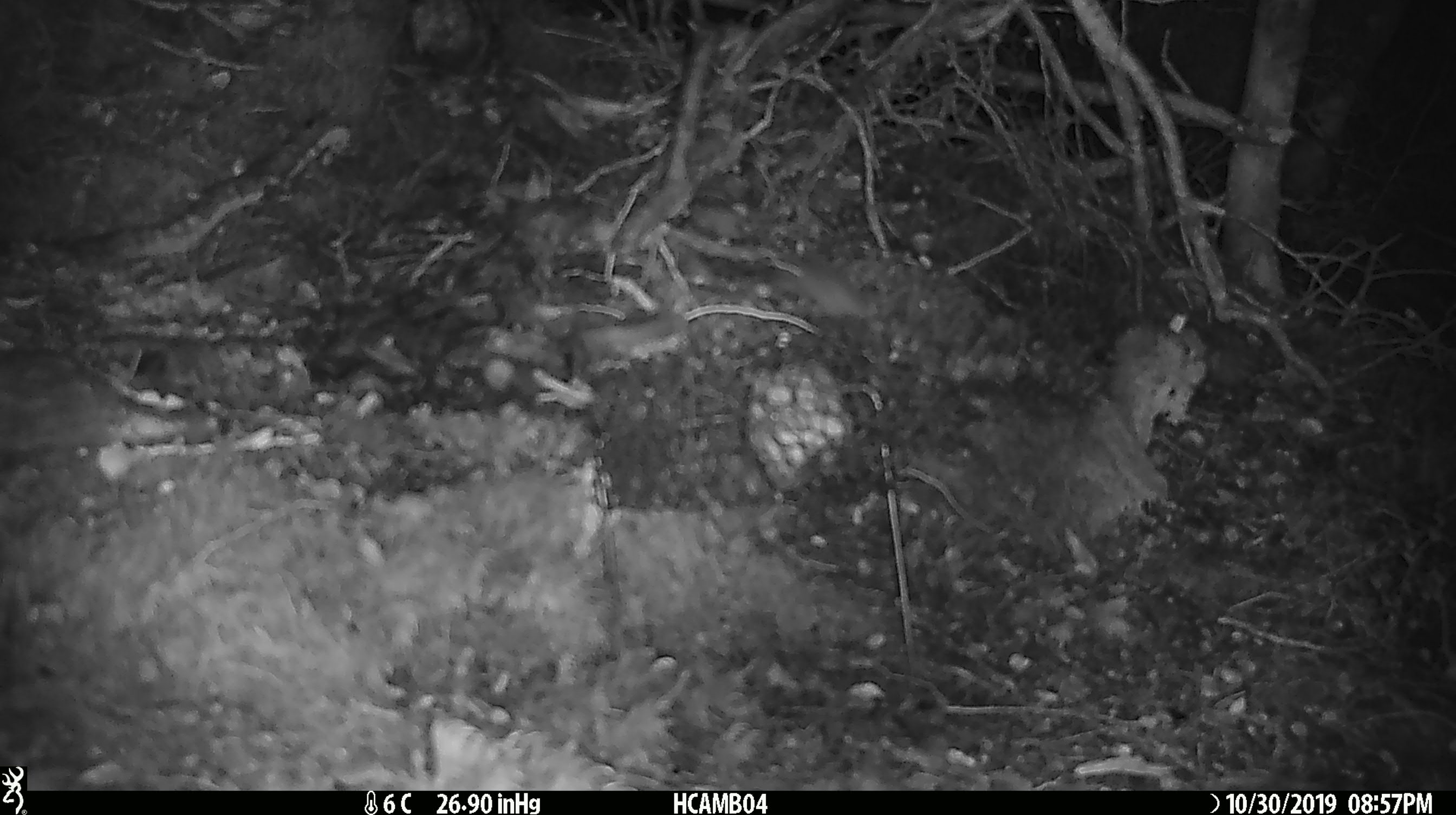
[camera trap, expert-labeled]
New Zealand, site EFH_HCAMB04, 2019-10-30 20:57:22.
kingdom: Animalia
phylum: Chordata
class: Mammalia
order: Rodentia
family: Muridae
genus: Mus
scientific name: Mus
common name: mouse